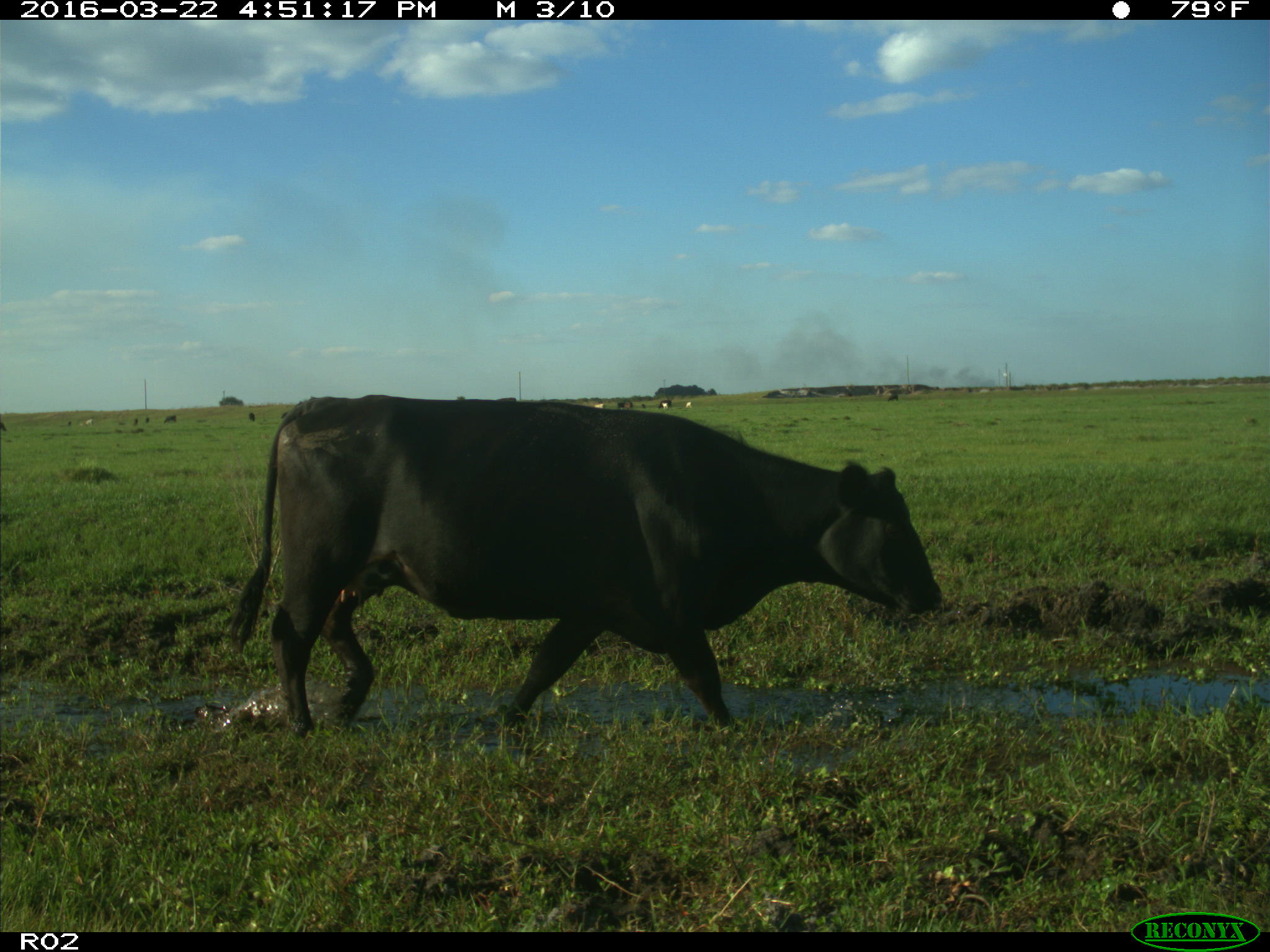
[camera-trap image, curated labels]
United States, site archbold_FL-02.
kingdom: Animalia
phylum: Chordata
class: Mammalia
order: Artiodactyla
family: Bovidae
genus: Bos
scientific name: Bos taurus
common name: domestic cow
Bos taurus (domestic cow).